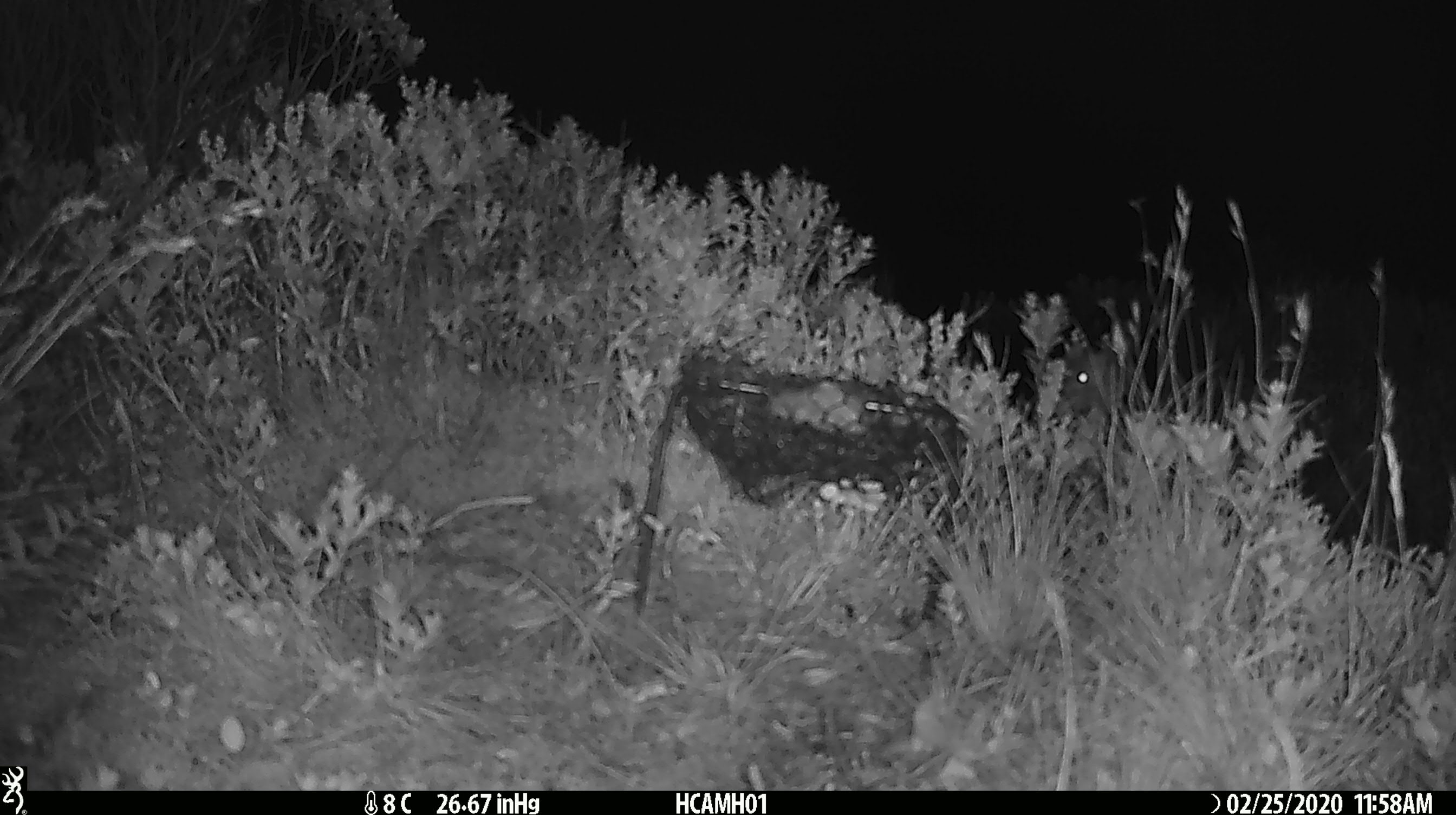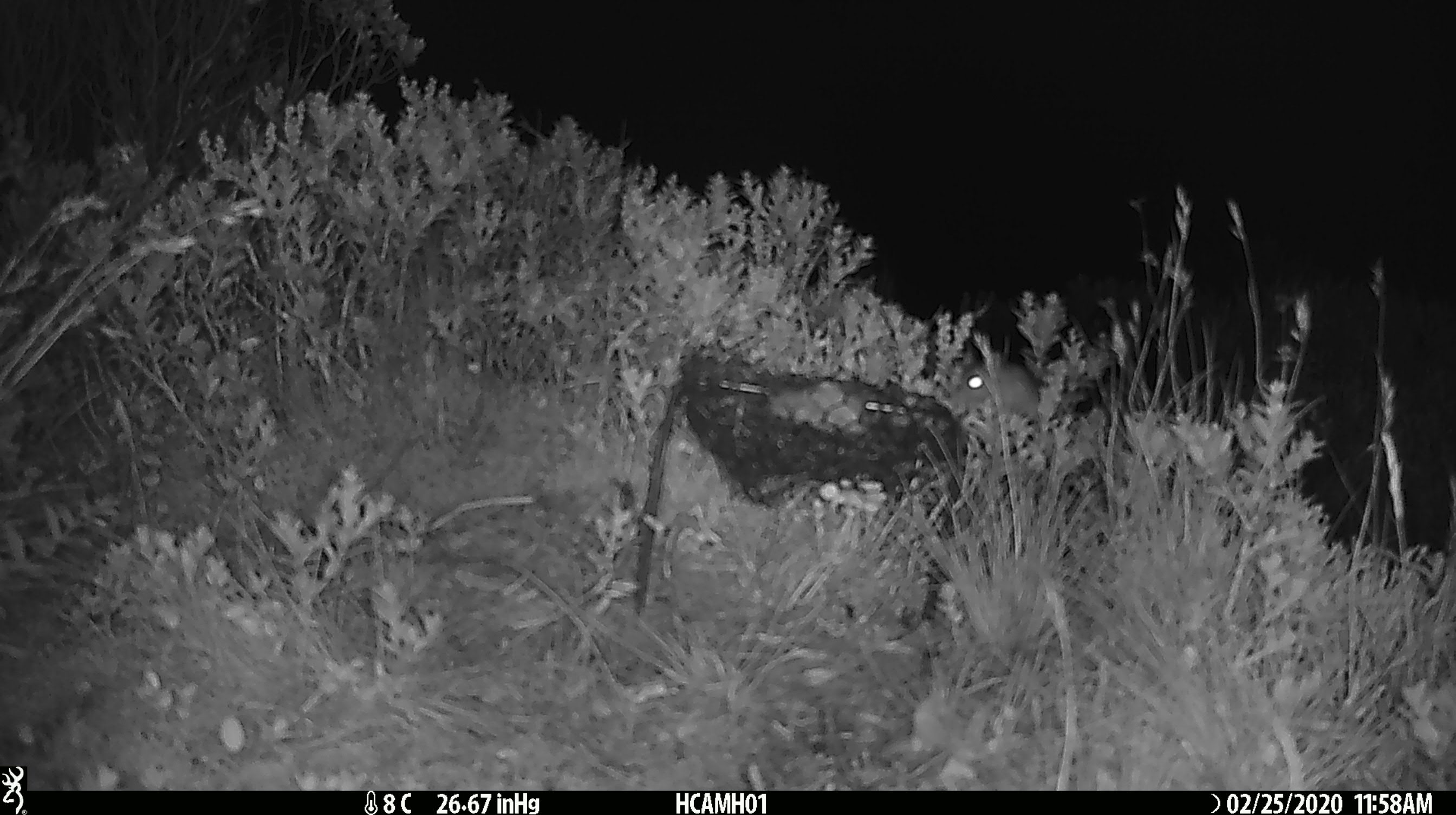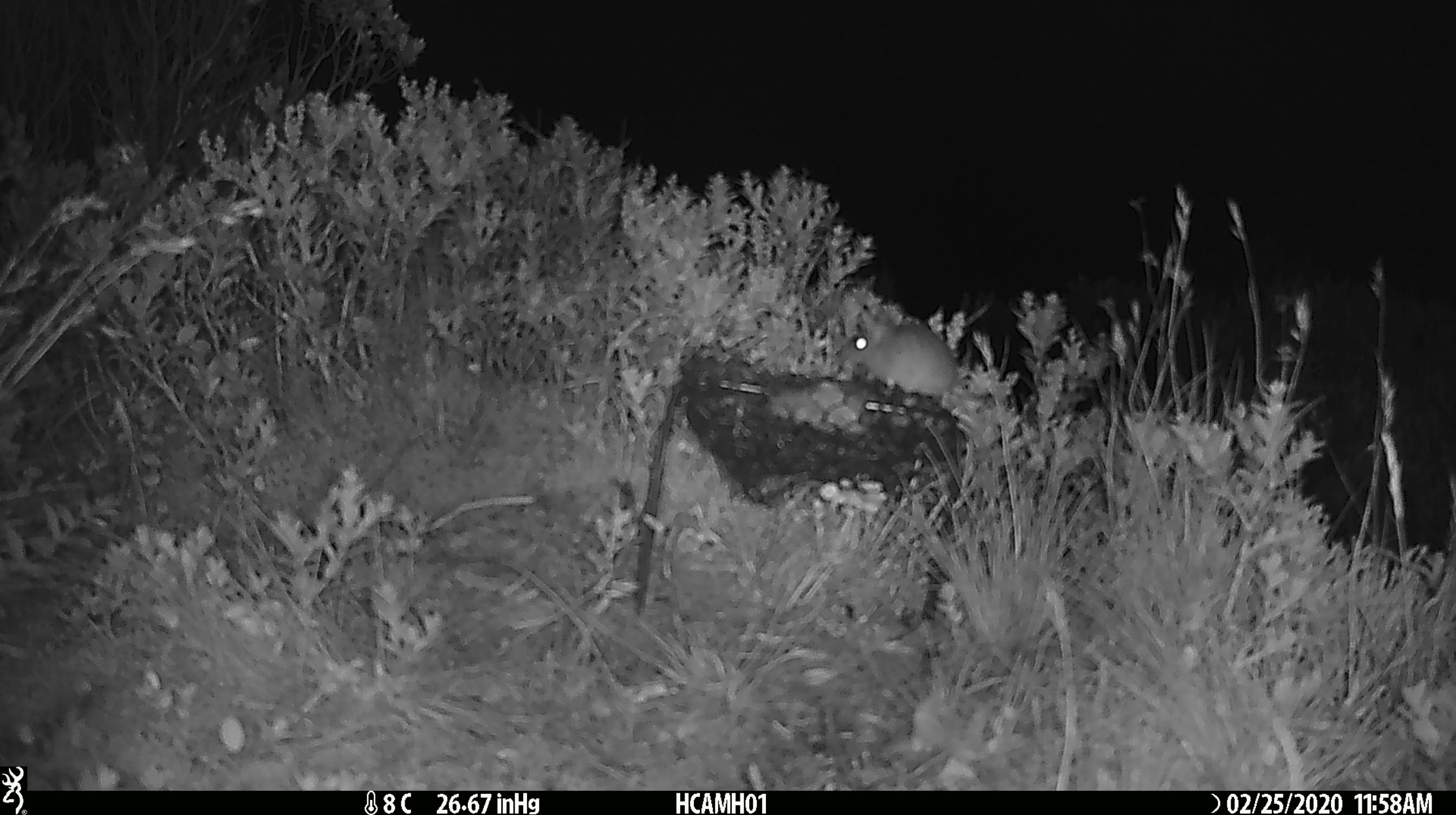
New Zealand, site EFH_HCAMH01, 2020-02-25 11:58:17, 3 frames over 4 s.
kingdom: Animalia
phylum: Chordata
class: Mammalia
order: Rodentia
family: Muridae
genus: Mus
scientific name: Mus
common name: mouse